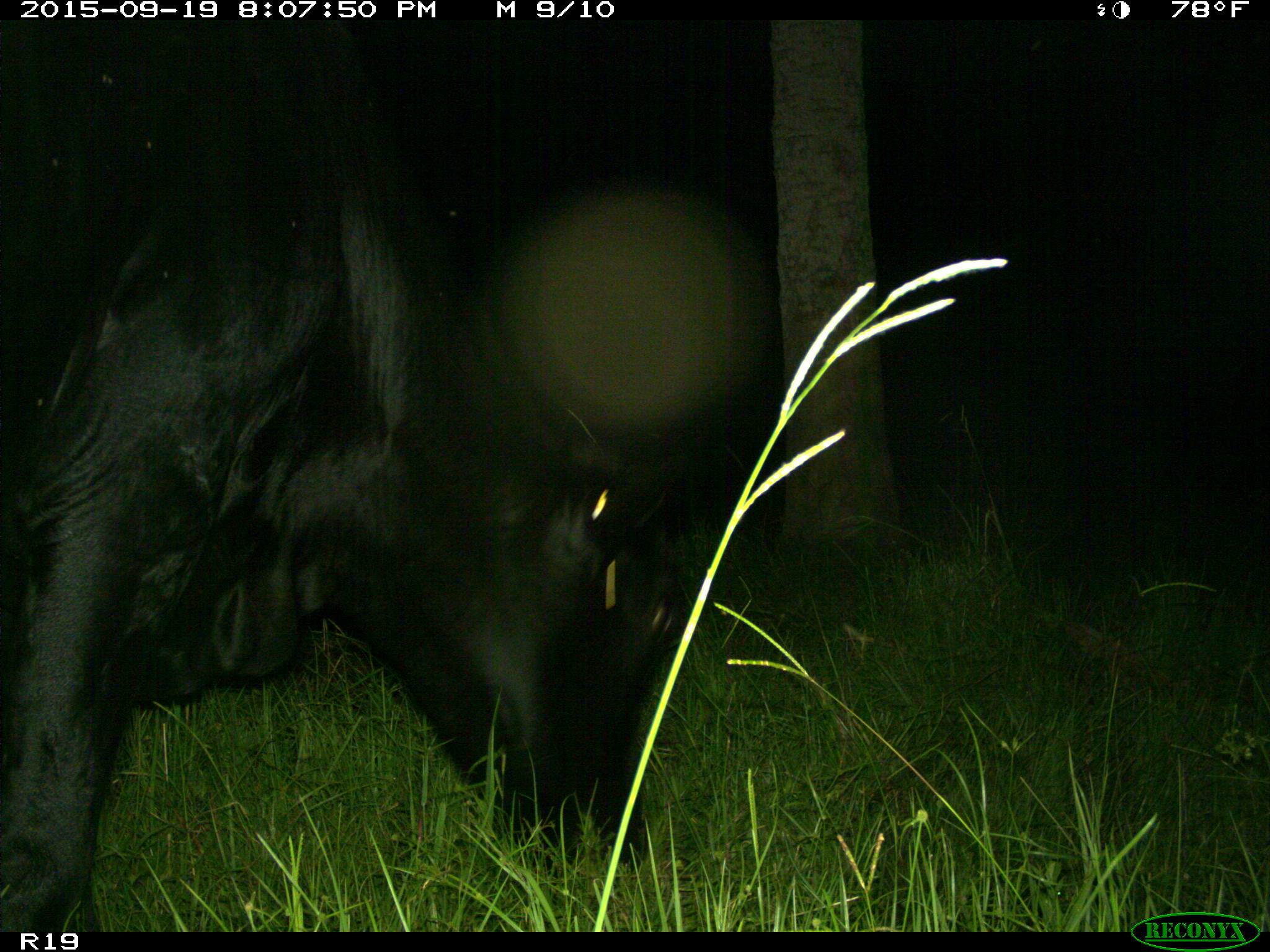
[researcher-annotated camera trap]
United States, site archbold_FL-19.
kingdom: Animalia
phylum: Chordata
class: Mammalia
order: Artiodactyla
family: Bovidae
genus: Bos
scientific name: Bos taurus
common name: domestic cow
Bos taurus (domestic cow).